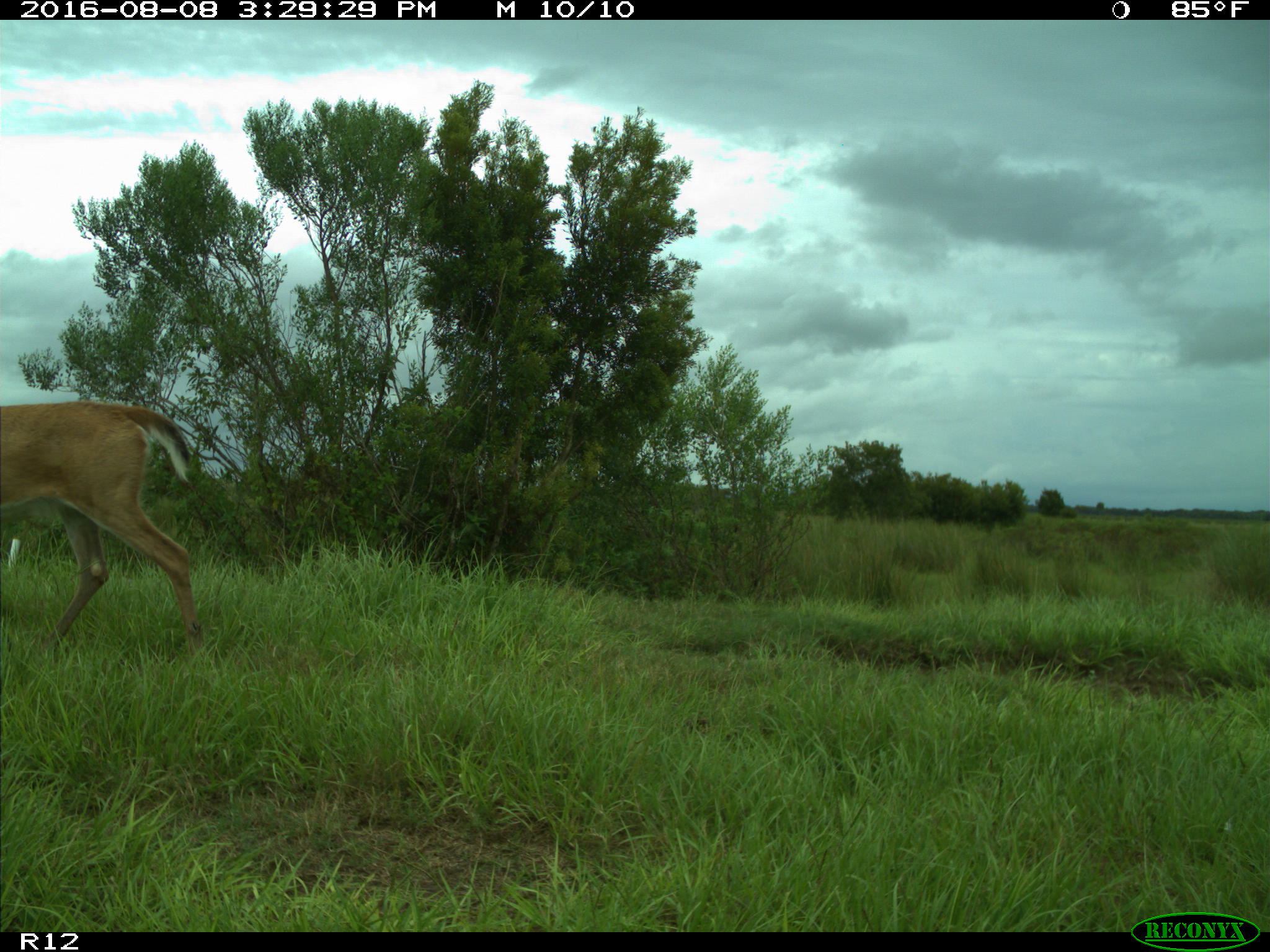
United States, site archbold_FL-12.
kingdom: Animalia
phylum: Chordata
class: Mammalia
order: Artiodactyla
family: Cervidae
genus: Odocoileus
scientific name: Odocoileus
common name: deer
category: unidentified deer